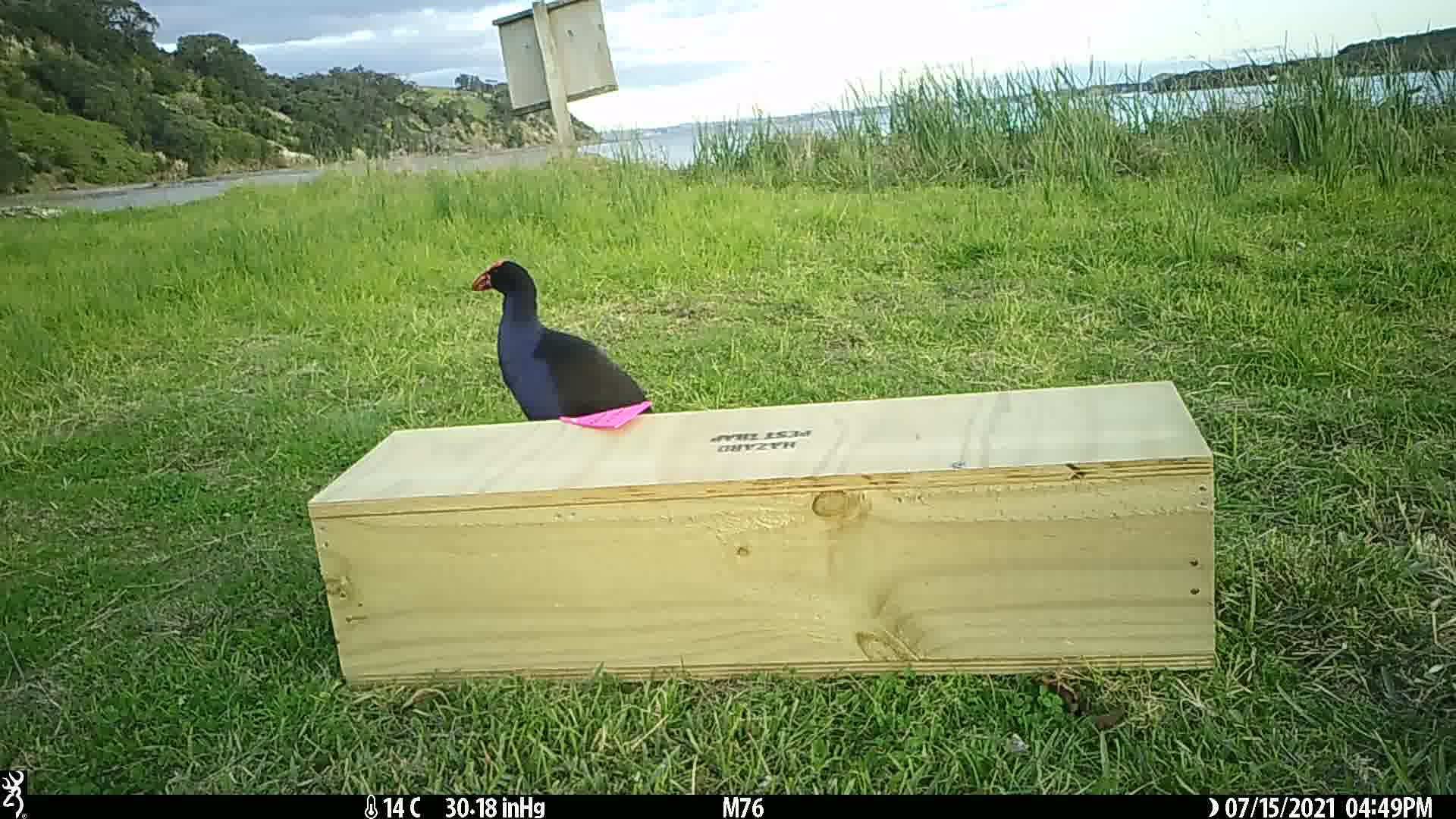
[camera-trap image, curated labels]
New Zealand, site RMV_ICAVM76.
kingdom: Animalia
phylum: Chordata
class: Aves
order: Gruiformes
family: Rallidae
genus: Porphyrio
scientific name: Porphyrio melanotus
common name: australasian swamphen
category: pukeko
Pukeko (australasian swamphen) (Porphyrio melanotus).